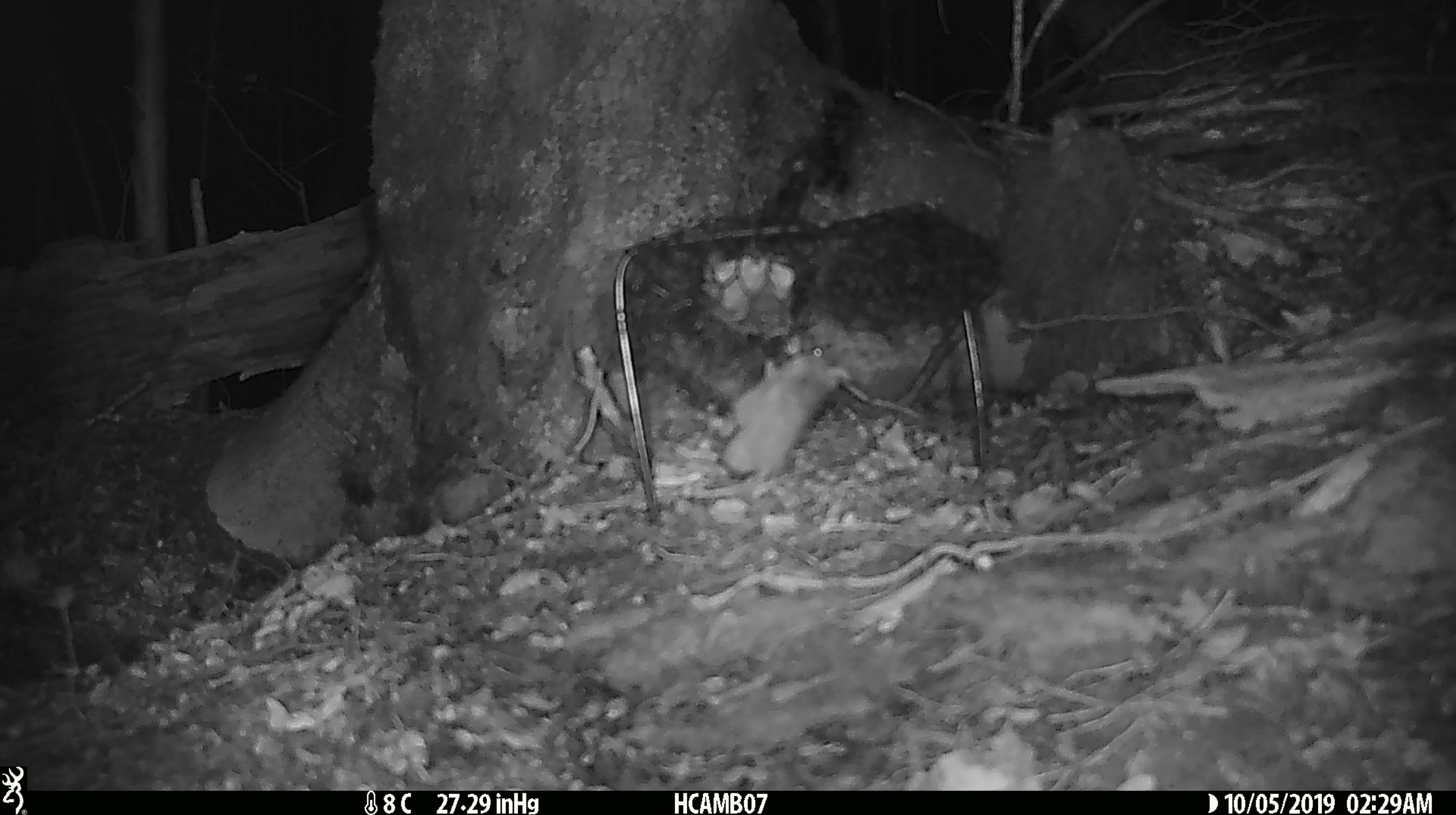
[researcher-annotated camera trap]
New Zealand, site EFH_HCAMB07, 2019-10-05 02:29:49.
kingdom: Animalia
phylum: Chordata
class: Mammalia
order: Rodentia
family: Muridae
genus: Mus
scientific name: Mus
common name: mouse